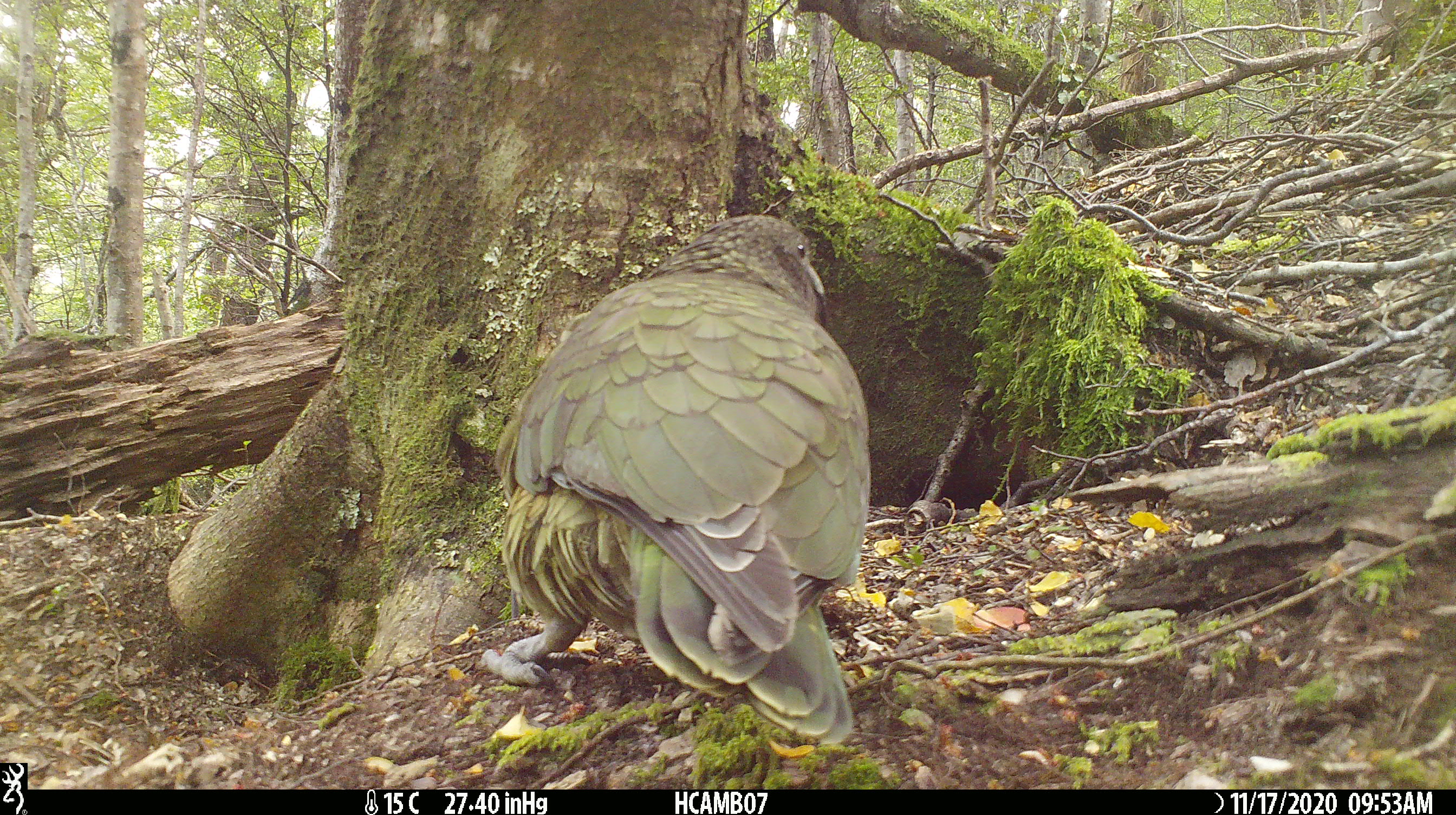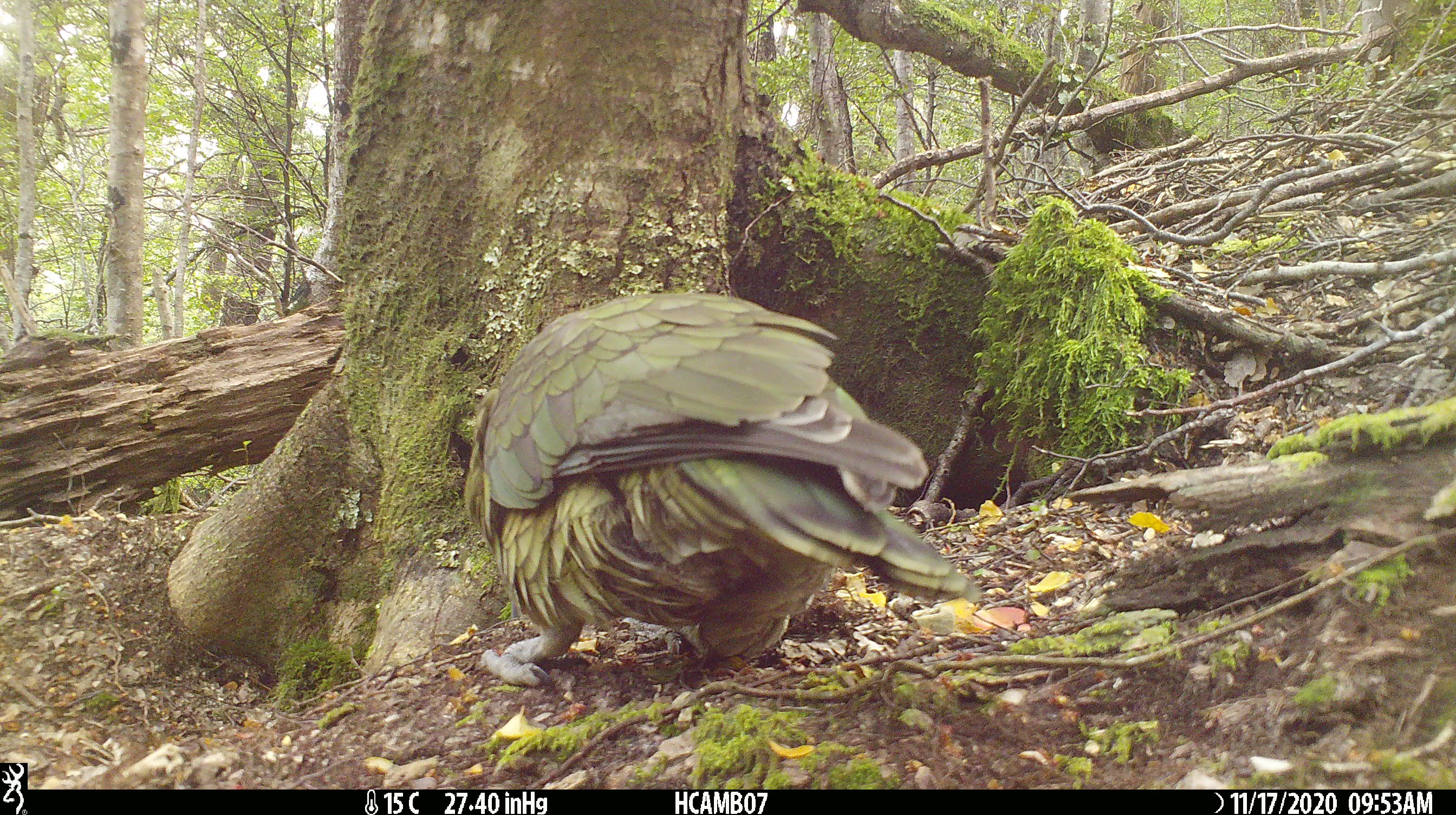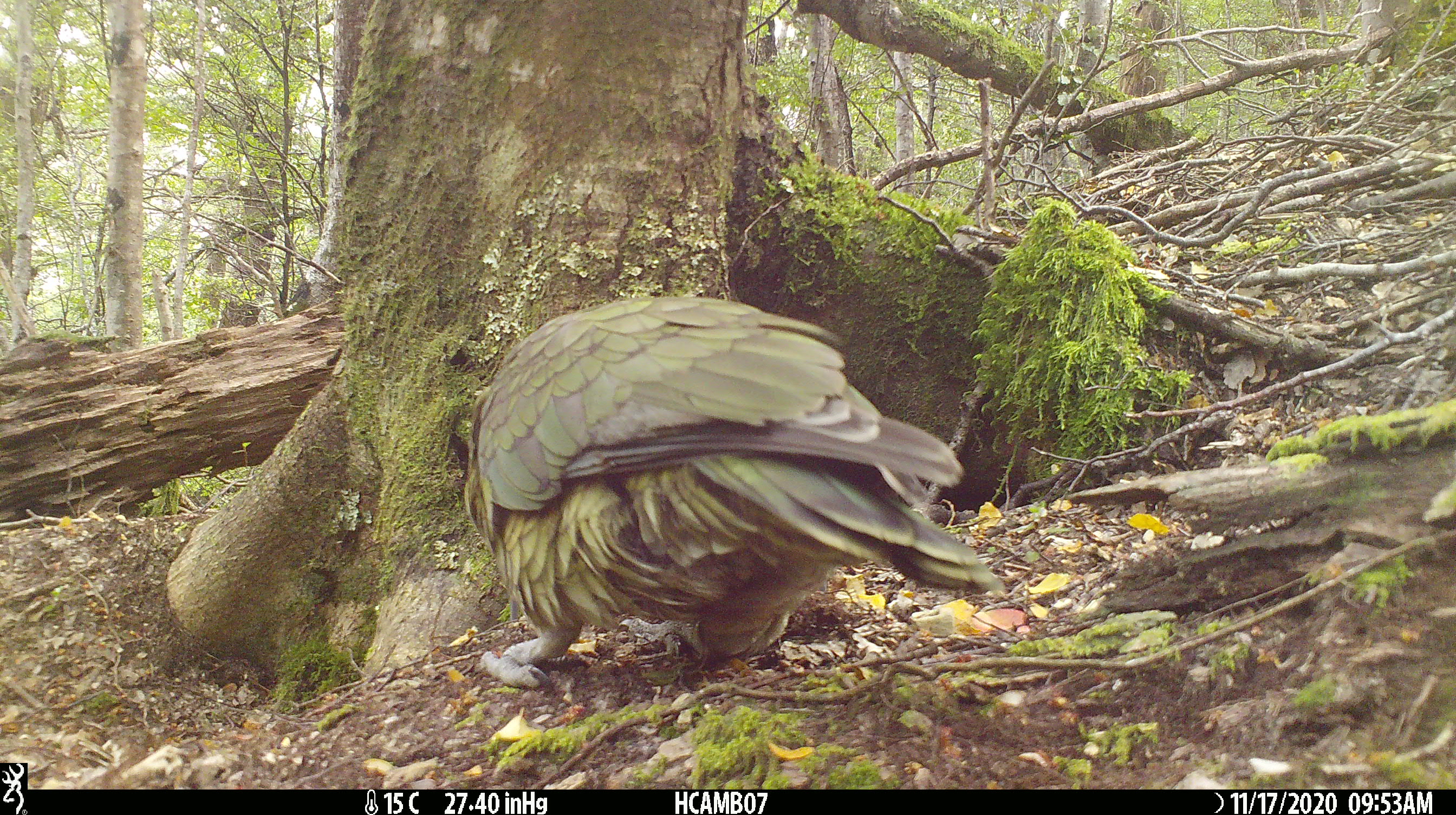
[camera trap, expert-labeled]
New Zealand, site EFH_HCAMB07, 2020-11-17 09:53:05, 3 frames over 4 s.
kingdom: Animalia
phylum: Chordata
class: Aves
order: Psittaciformes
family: Strigopidae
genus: Nestor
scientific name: Nestor notabilis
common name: kea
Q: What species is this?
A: Kea (Nestor notabilis).